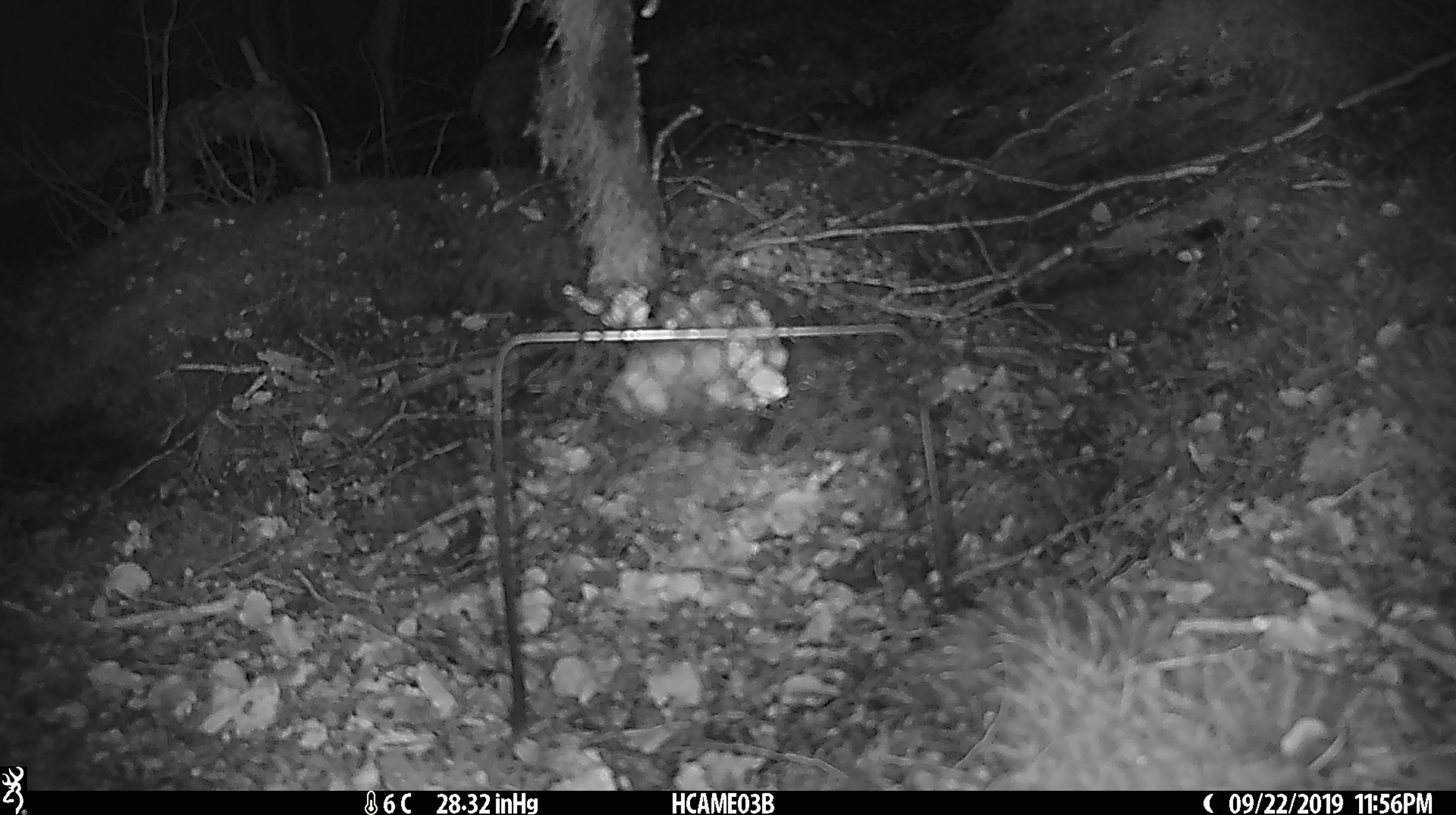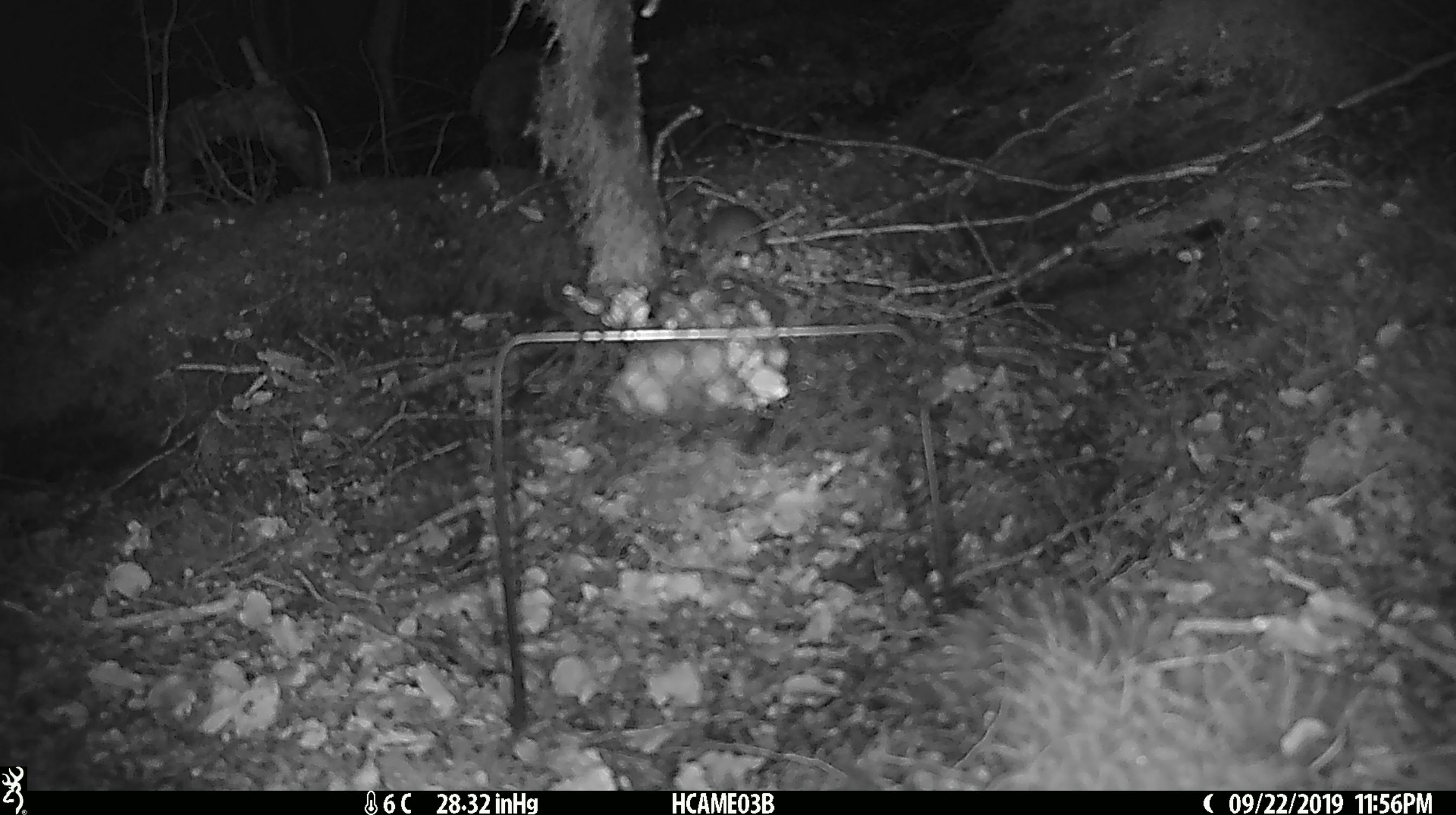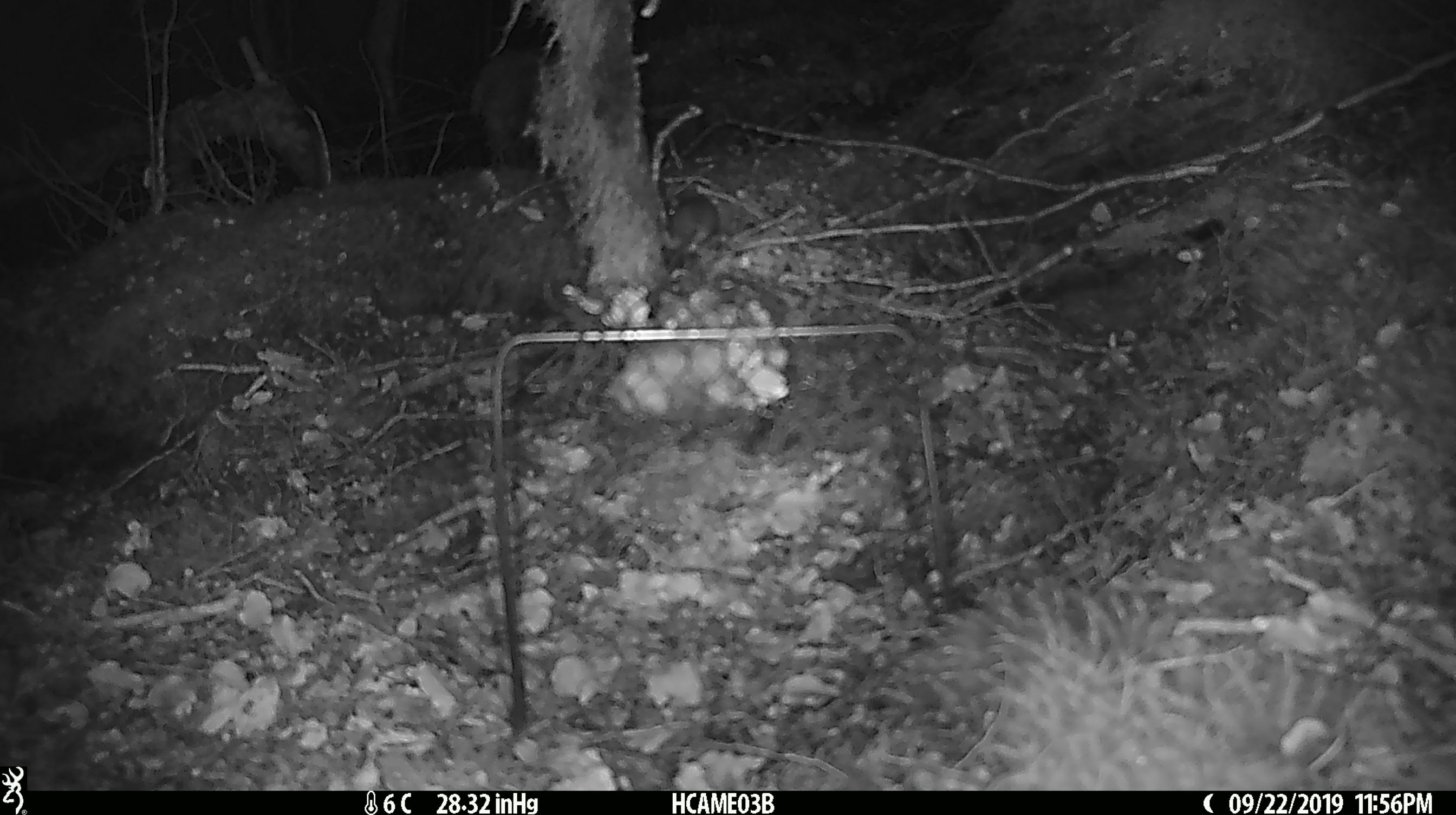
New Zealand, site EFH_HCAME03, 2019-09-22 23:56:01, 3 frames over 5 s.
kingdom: Animalia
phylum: Chordata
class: Mammalia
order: Rodentia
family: Muridae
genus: Mus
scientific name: Mus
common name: mouse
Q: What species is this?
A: Mouse (Mus).